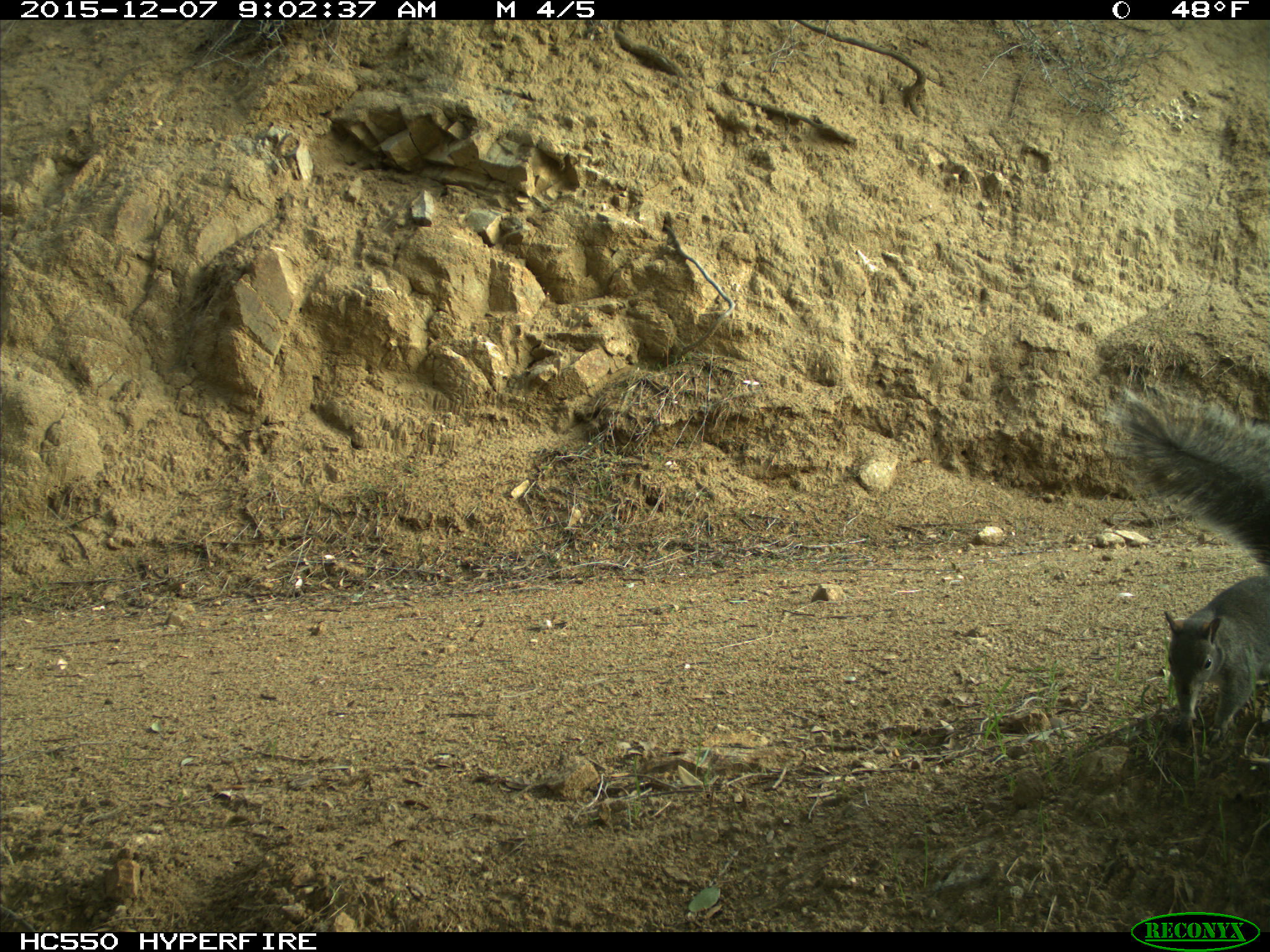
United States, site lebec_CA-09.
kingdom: Animalia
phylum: Chordata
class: Mammalia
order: Rodentia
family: Sciuridae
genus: Sciurus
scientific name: Sciurus carolinensis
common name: eastern gray squirrel